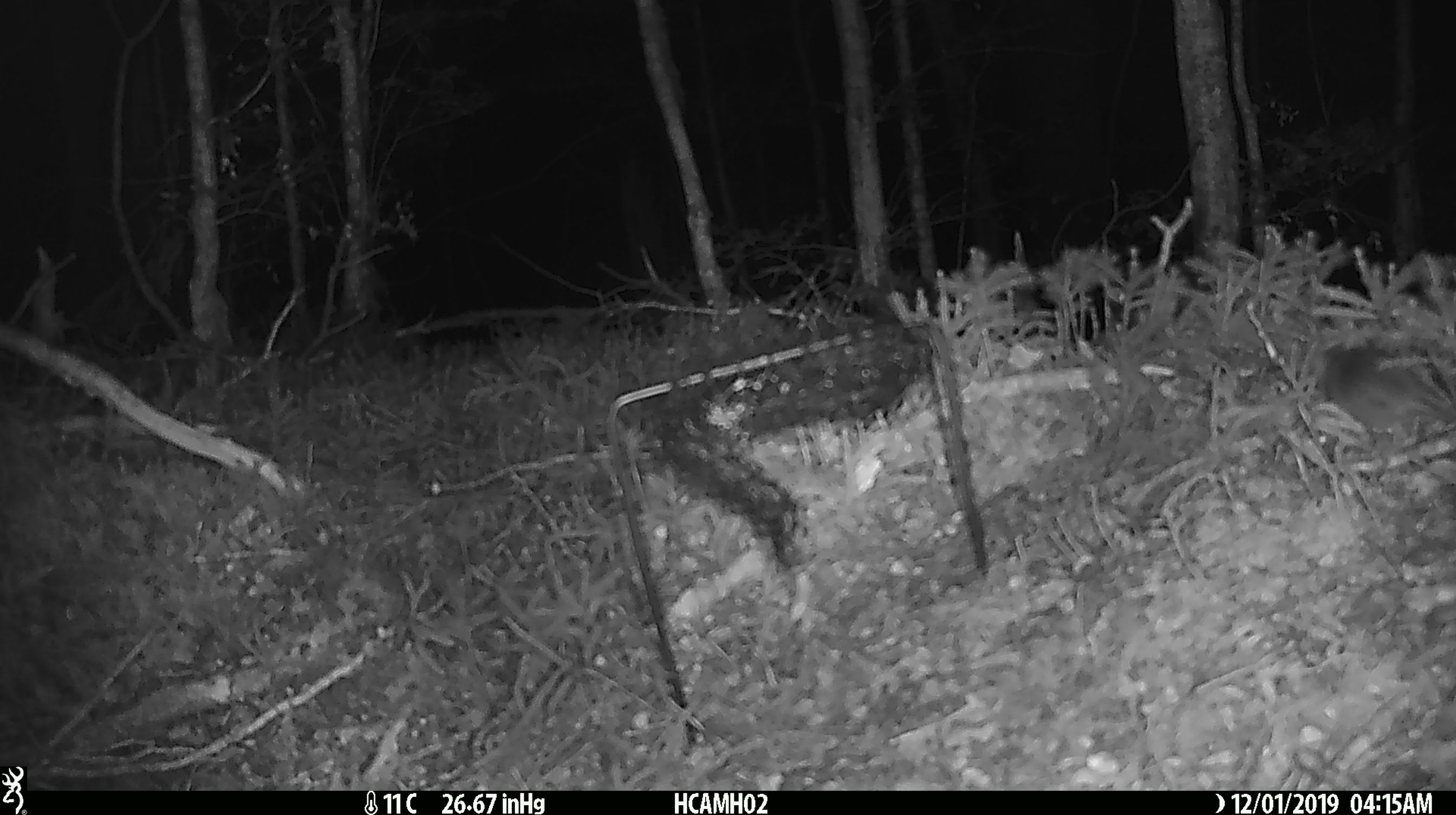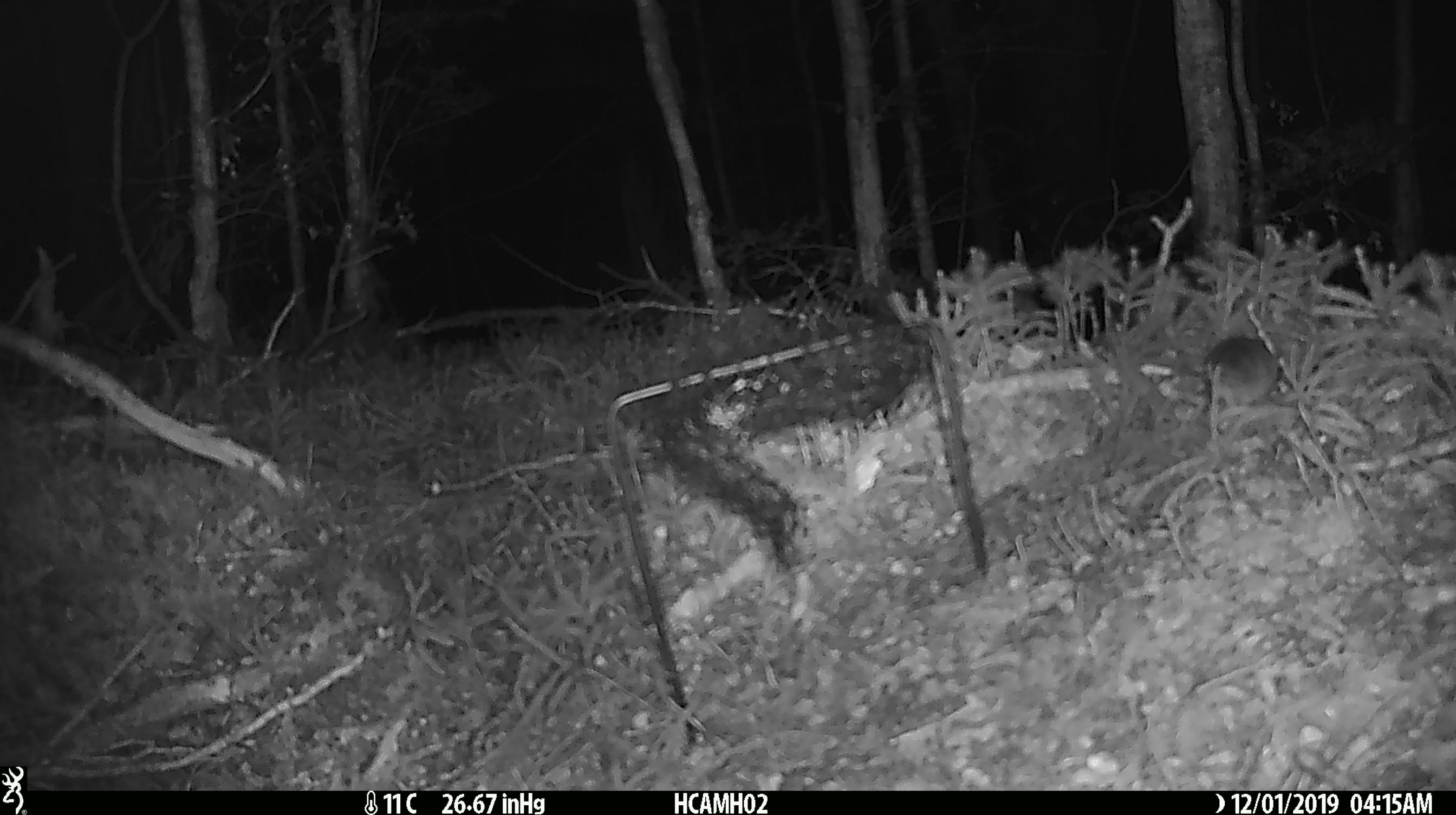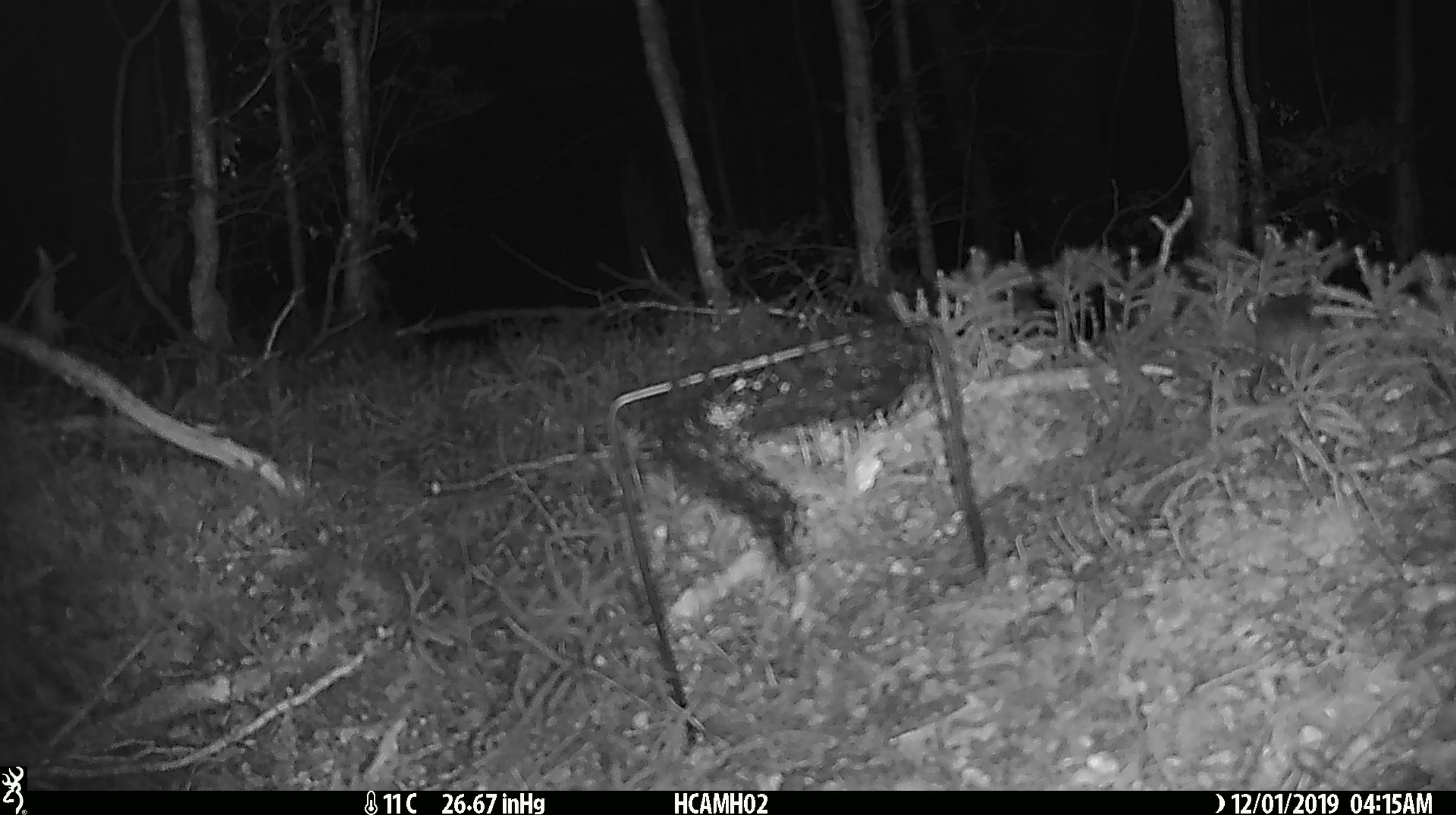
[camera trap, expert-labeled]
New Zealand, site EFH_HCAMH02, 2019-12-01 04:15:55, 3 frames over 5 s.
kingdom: Animalia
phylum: Chordata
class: Mammalia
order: Rodentia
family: Muridae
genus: Mus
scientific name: Mus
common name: mouse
Mouse (Mus).